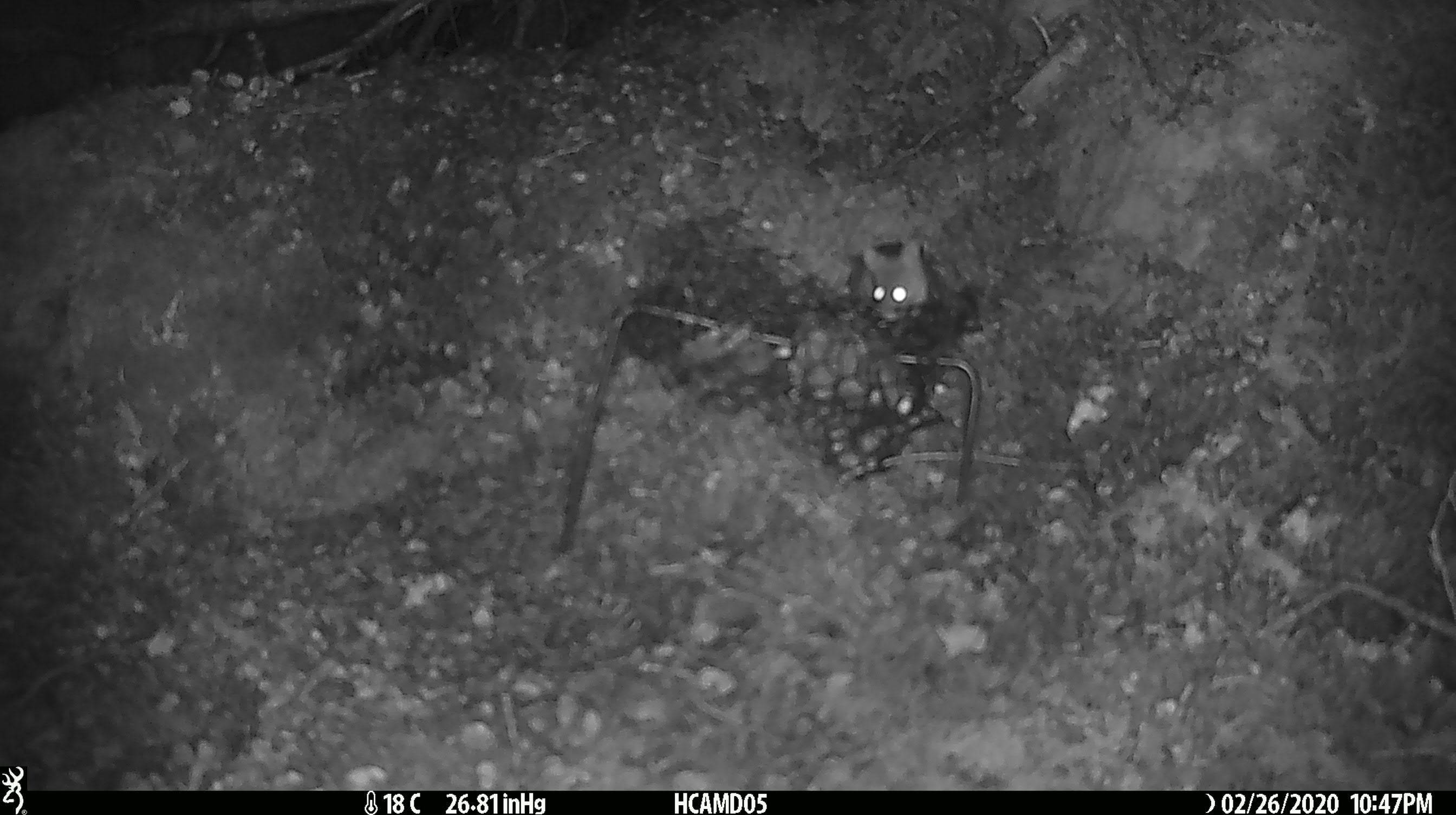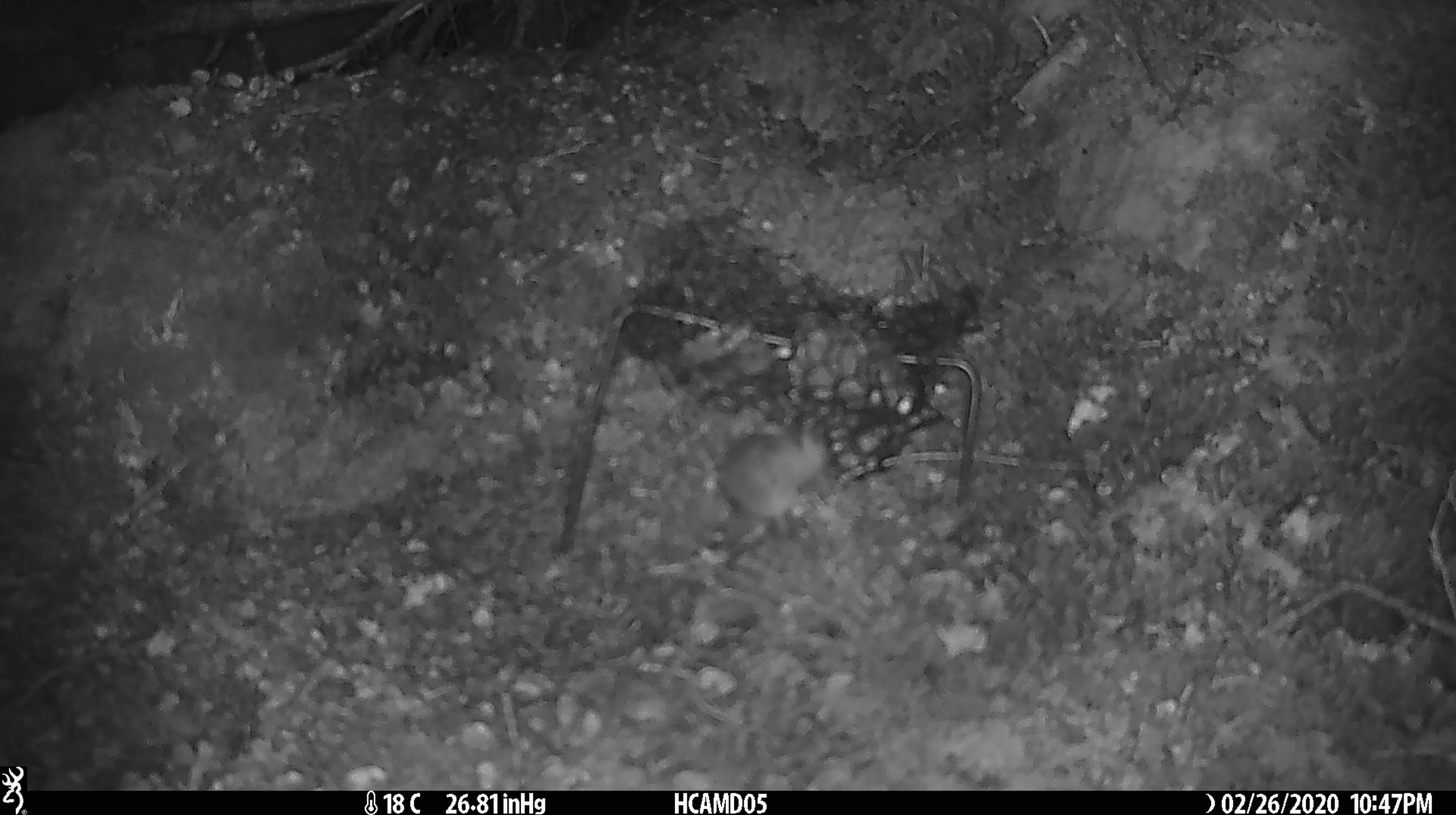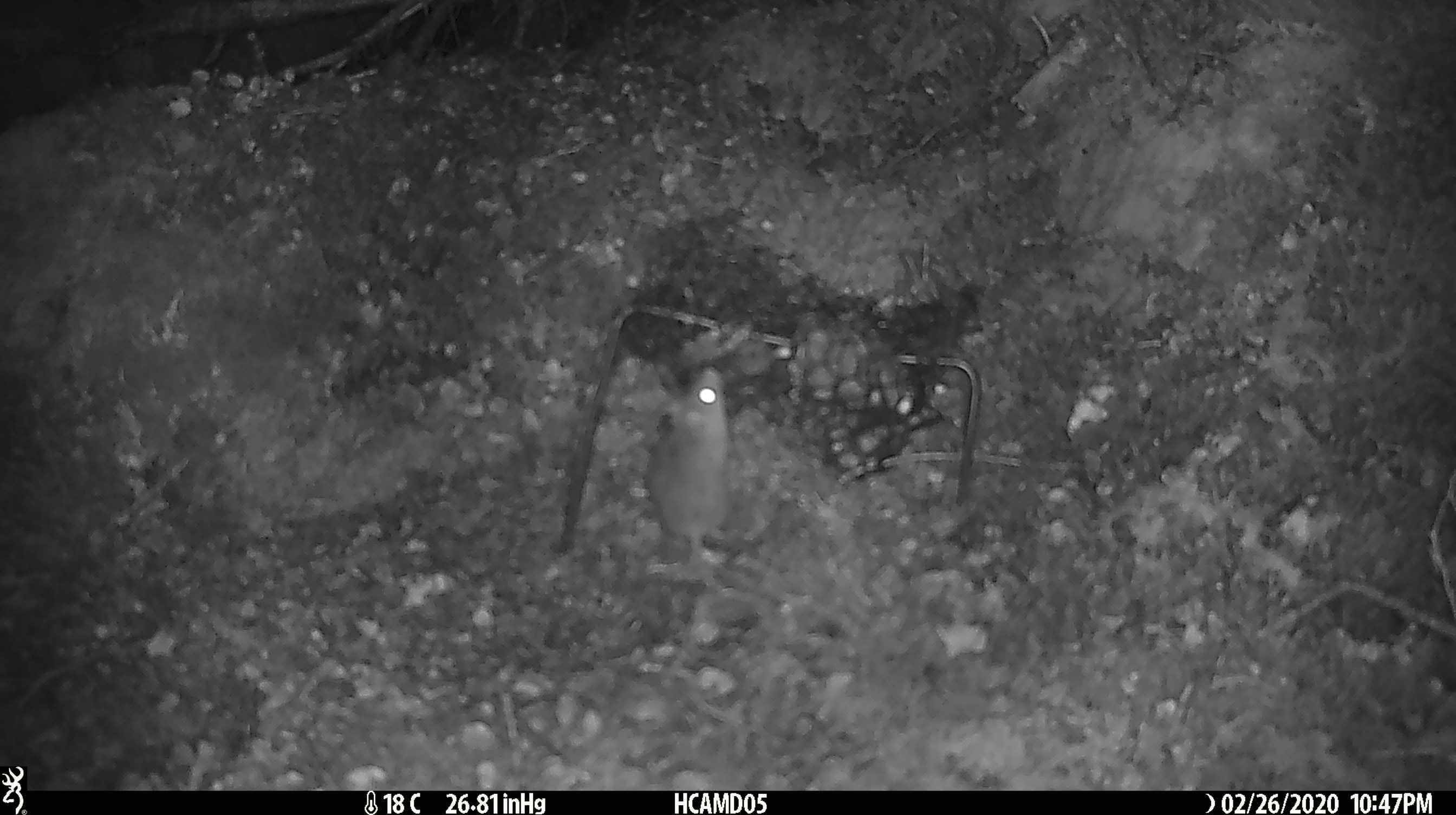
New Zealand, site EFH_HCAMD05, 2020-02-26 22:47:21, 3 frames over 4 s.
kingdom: Animalia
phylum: Chordata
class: Mammalia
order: Rodentia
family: Muridae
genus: Mus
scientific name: Mus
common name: mouse